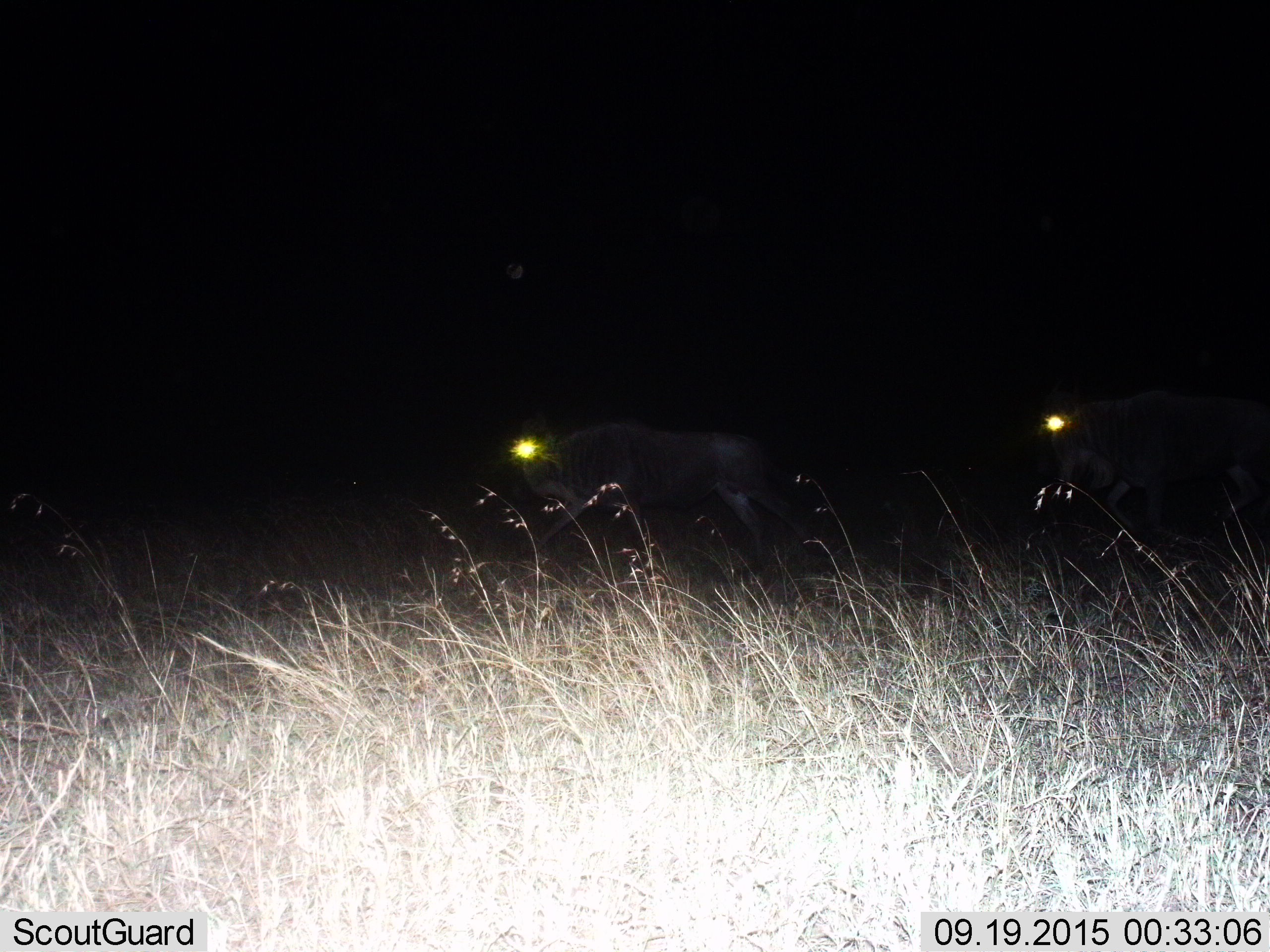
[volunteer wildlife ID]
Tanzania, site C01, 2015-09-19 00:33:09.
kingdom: Animalia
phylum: Chordata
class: Mammalia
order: Artiodactyla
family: Bovidae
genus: Connochaetes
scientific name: Connochaetes taurinus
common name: blue wildebeest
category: wildebeest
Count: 2.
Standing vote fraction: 8%.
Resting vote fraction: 0%.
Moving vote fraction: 92%.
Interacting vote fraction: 0%.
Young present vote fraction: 0%.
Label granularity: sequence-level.